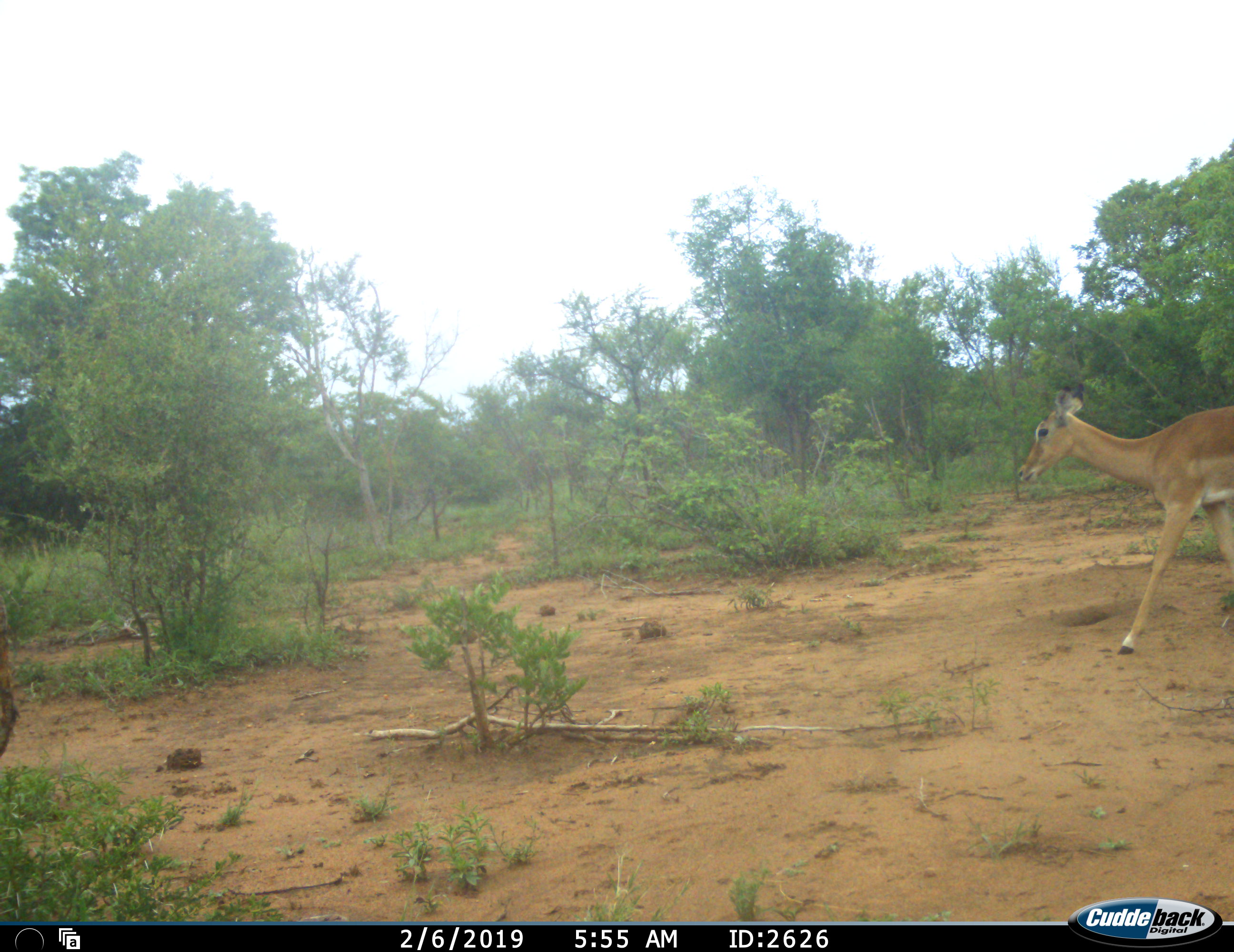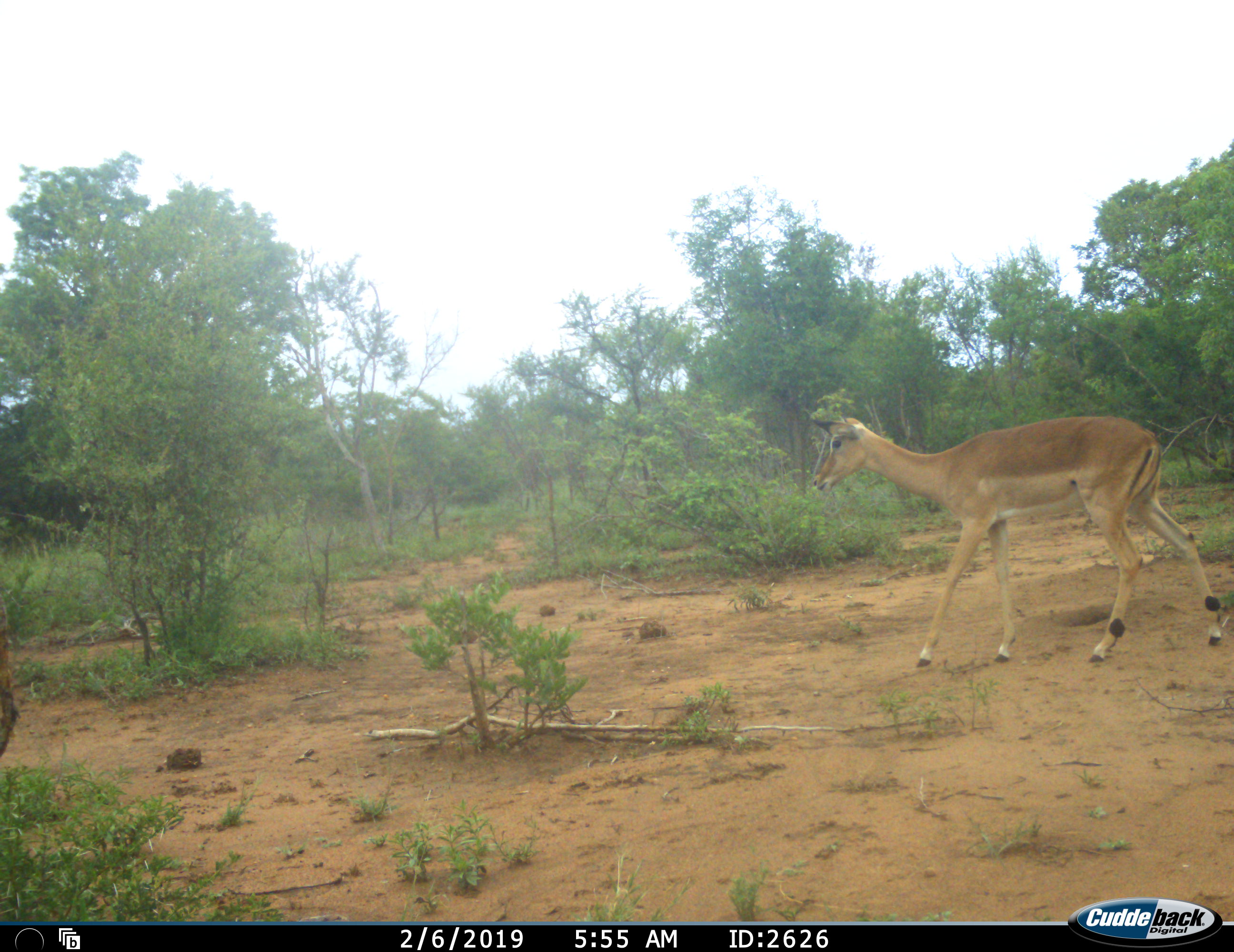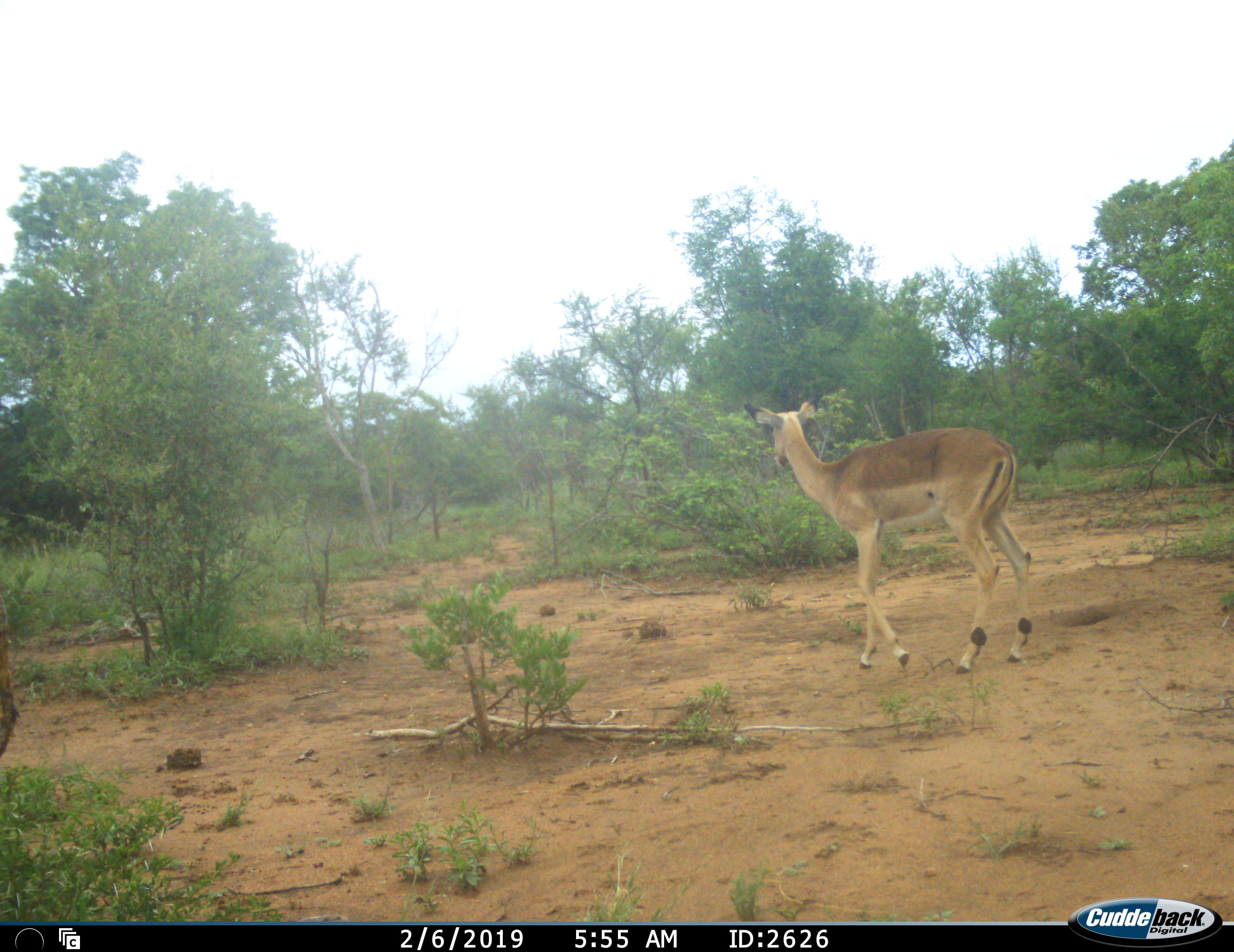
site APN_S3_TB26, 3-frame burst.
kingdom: Animalia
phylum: Chordata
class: Mammalia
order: Artiodactyla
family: Bovidae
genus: Aepyceros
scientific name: Aepyceros melampus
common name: impala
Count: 1.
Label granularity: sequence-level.